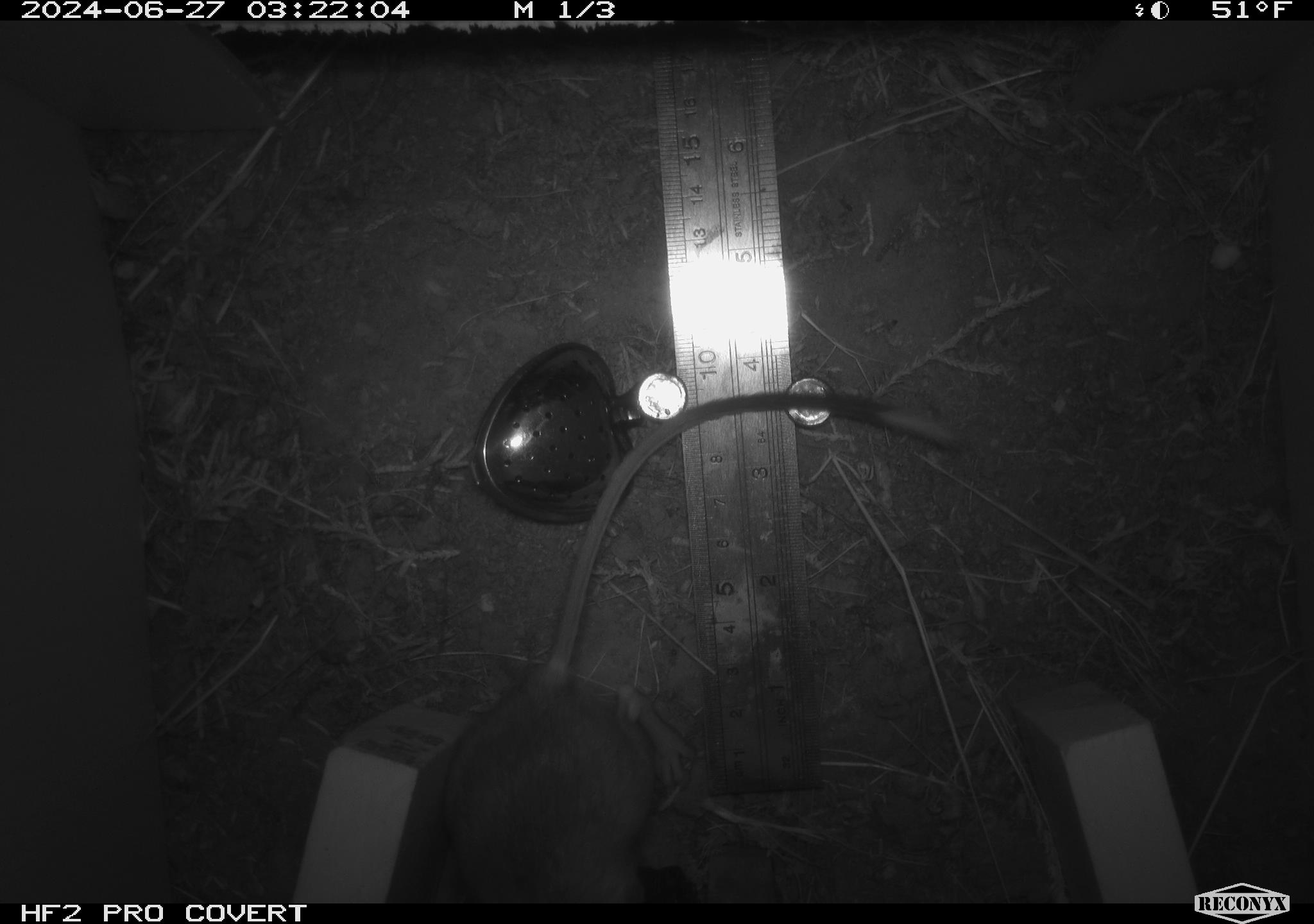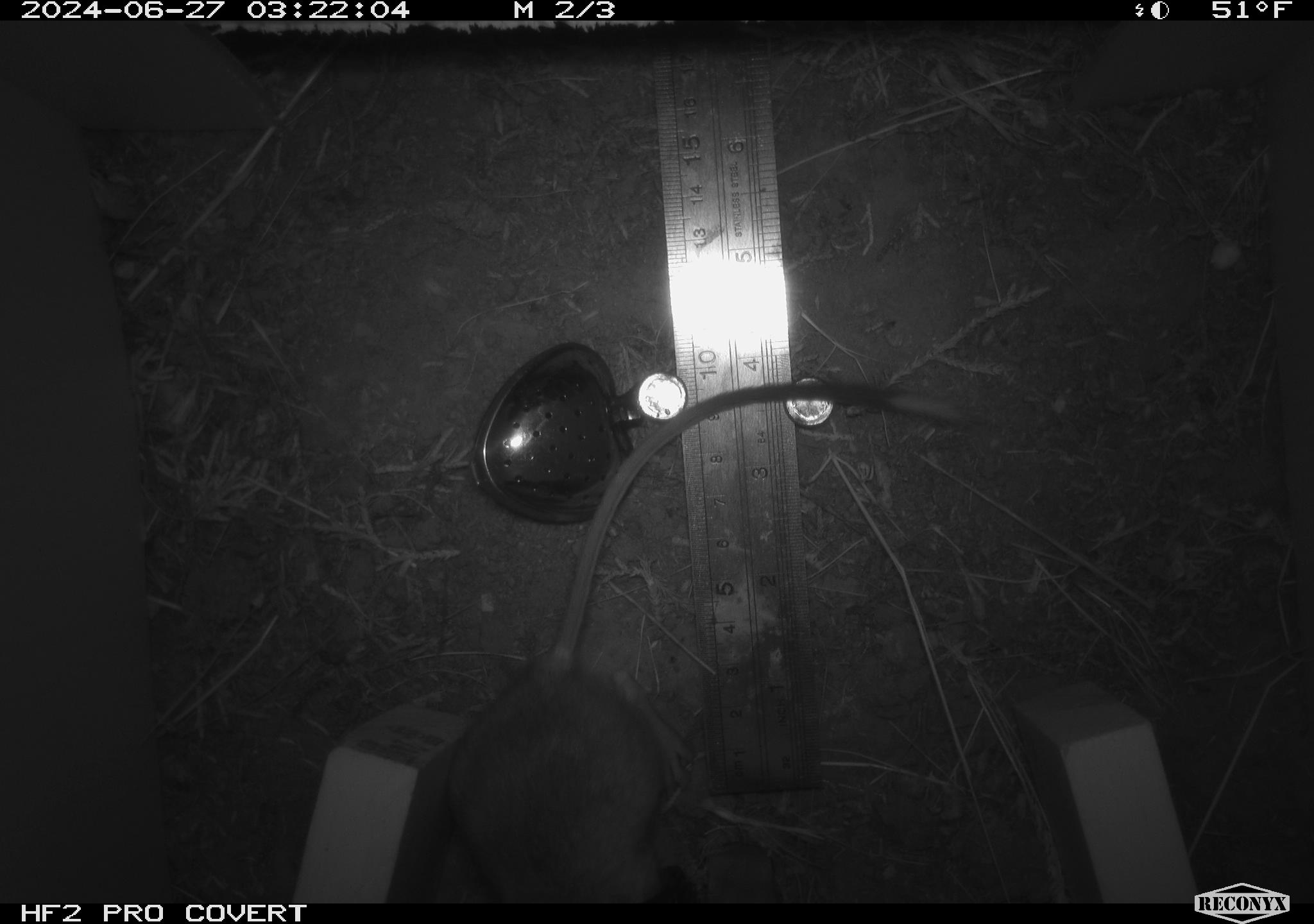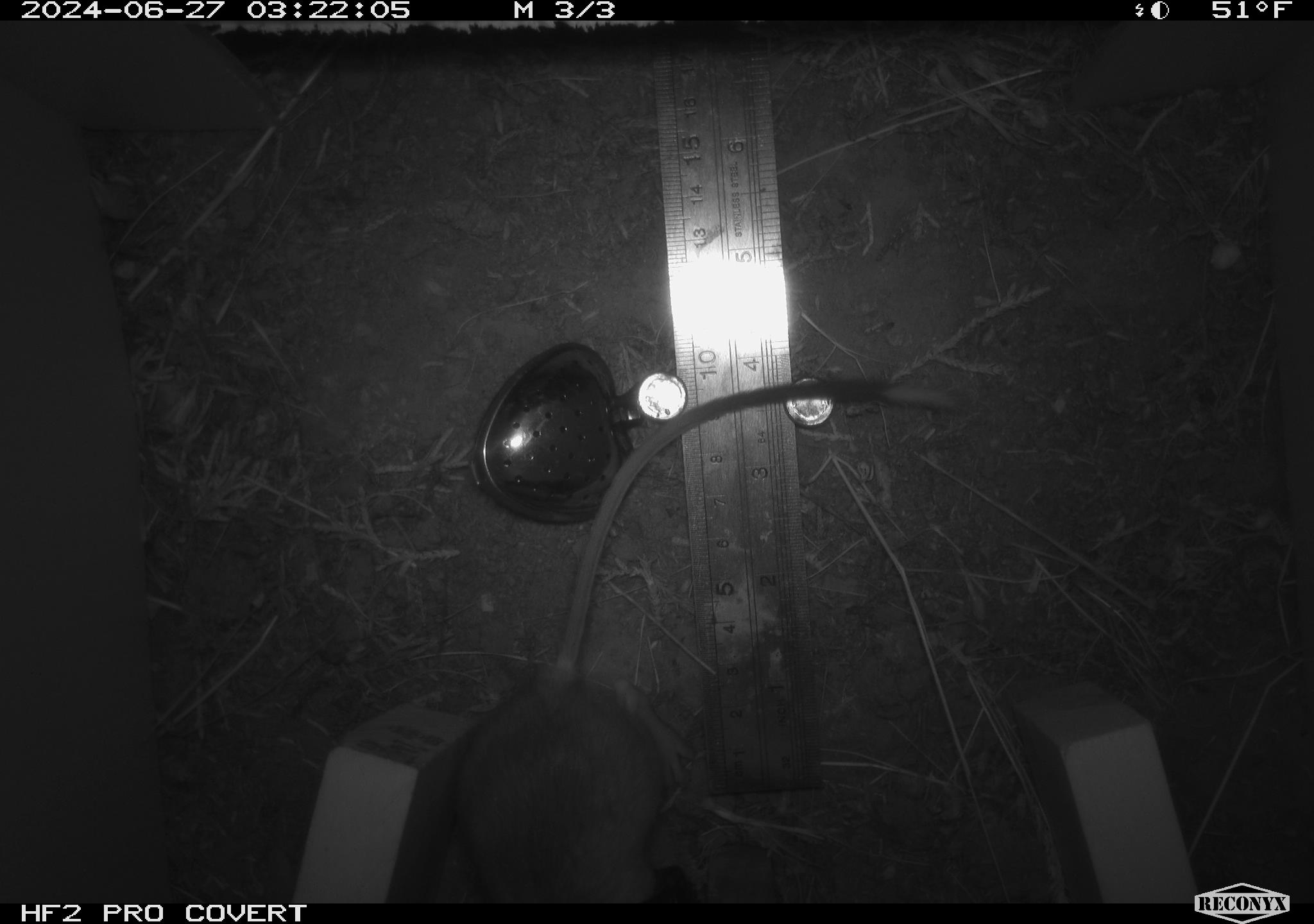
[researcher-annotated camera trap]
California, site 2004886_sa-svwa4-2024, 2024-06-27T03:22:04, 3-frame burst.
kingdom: Animalia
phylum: Chordata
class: Mammalia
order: Rodentia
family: Heteromyidae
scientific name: Heteromyidae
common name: kangaroo rats and pocket mice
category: heteromyidae family